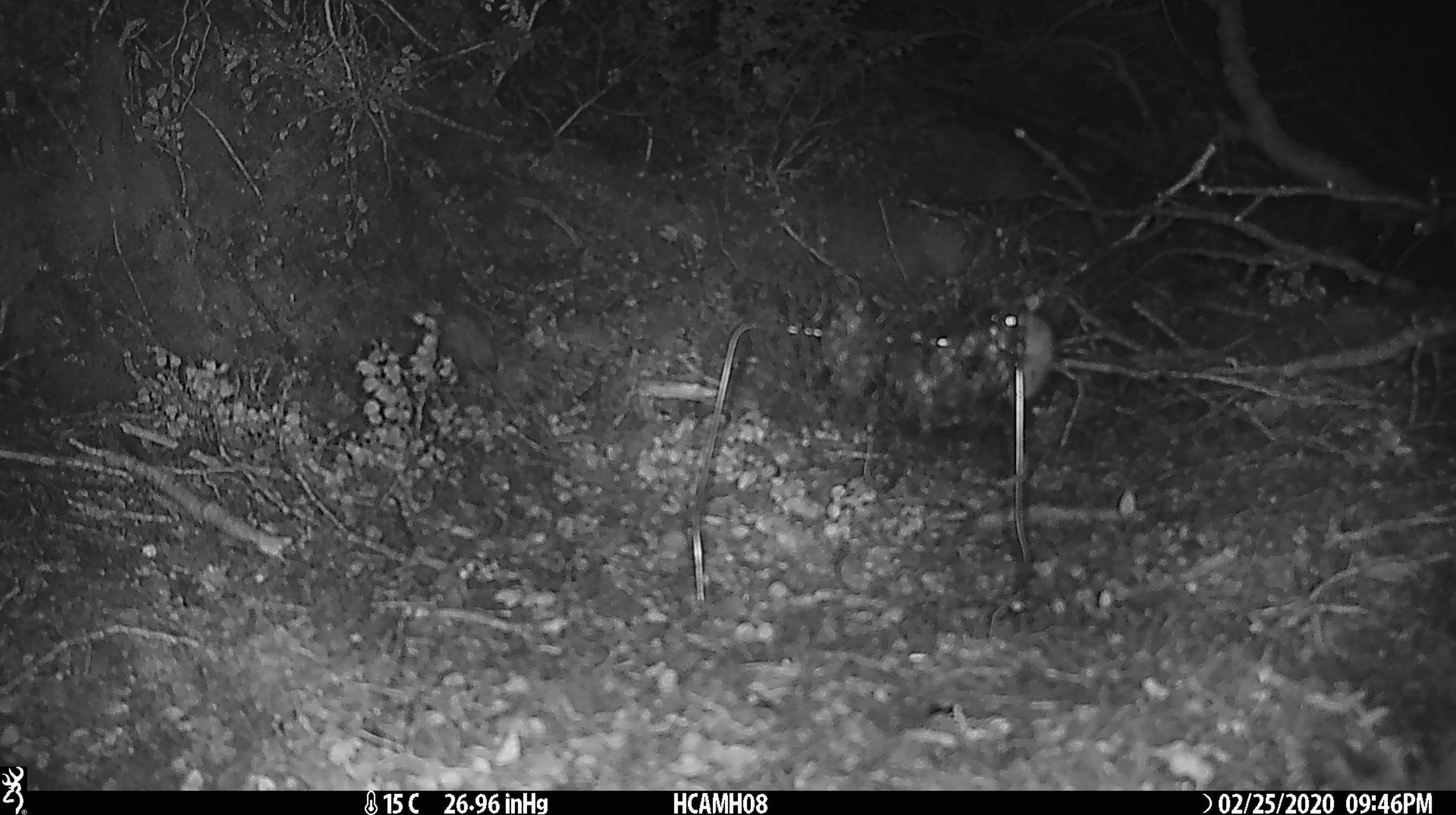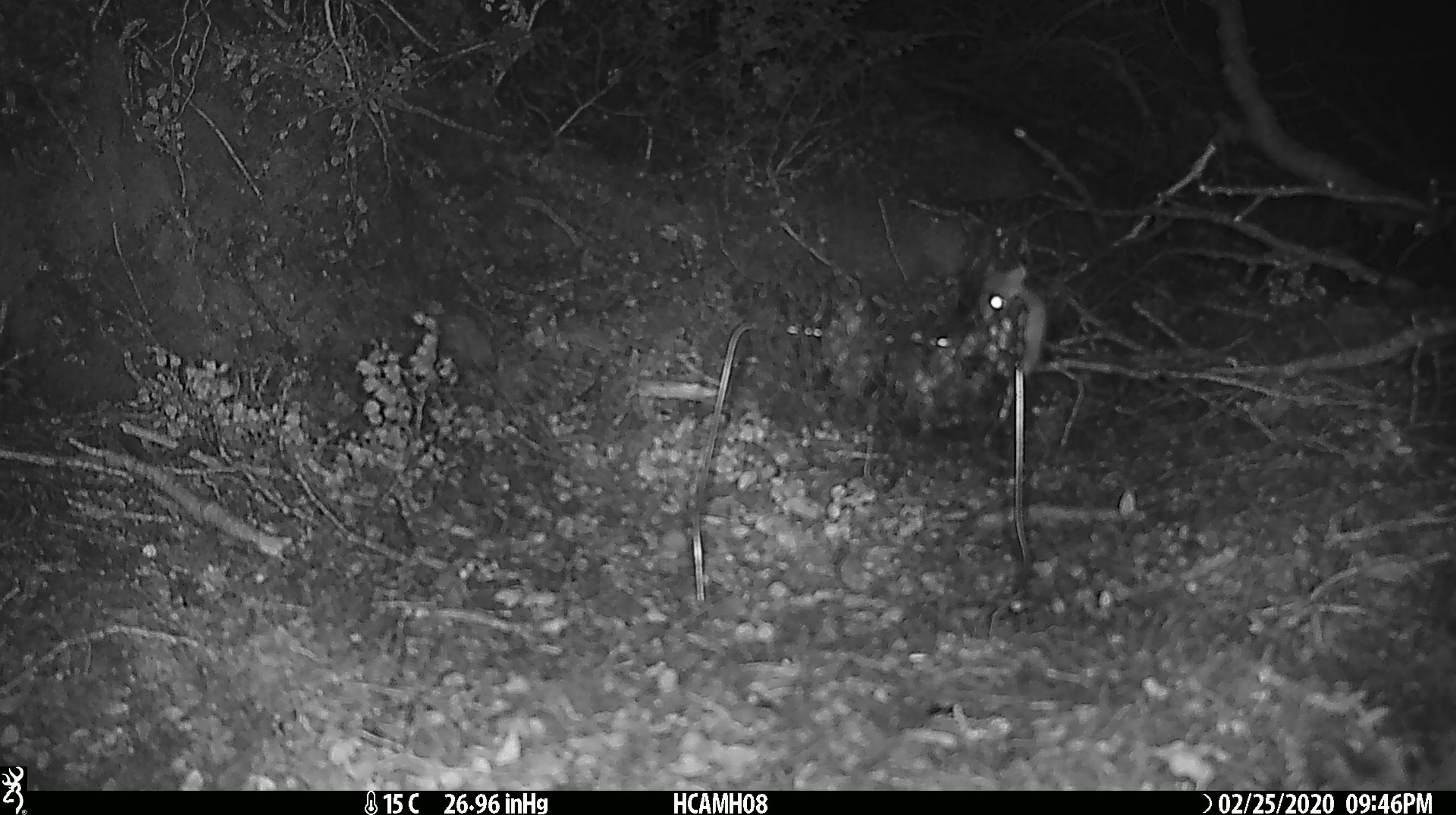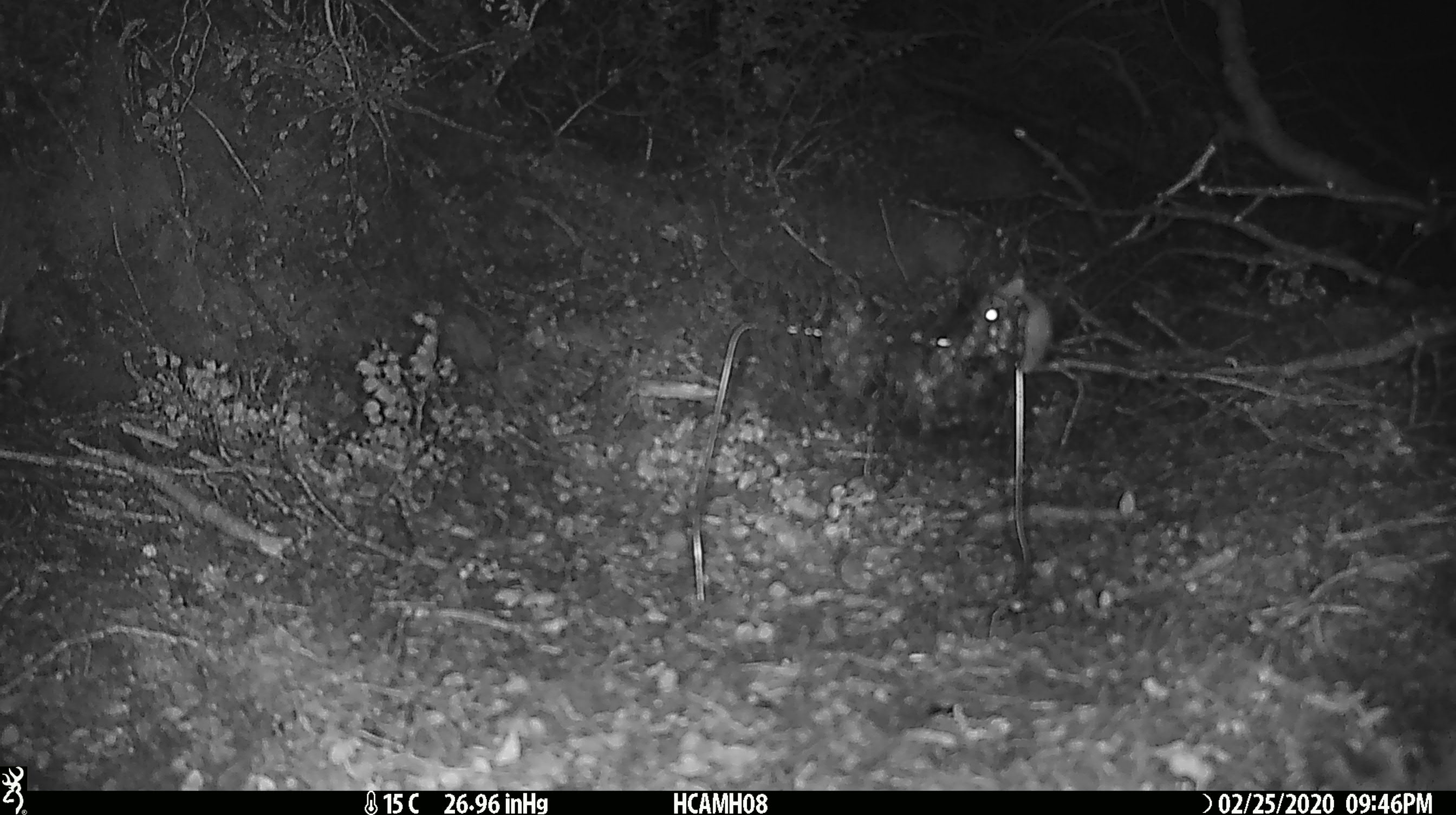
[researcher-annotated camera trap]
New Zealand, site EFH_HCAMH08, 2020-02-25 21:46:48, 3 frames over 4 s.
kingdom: Animalia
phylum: Chordata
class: Mammalia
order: Rodentia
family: Muridae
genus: Mus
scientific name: Mus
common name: mouse